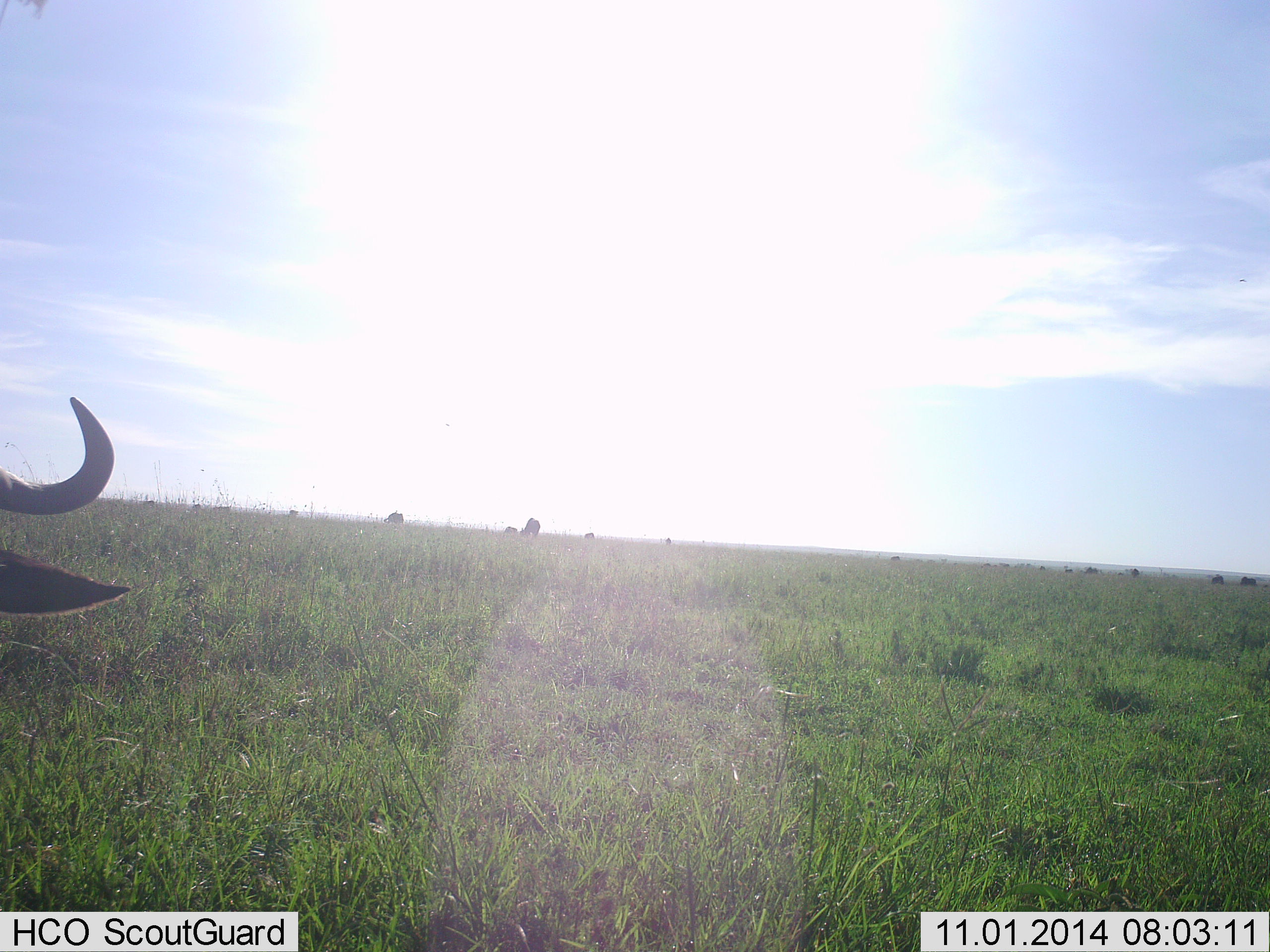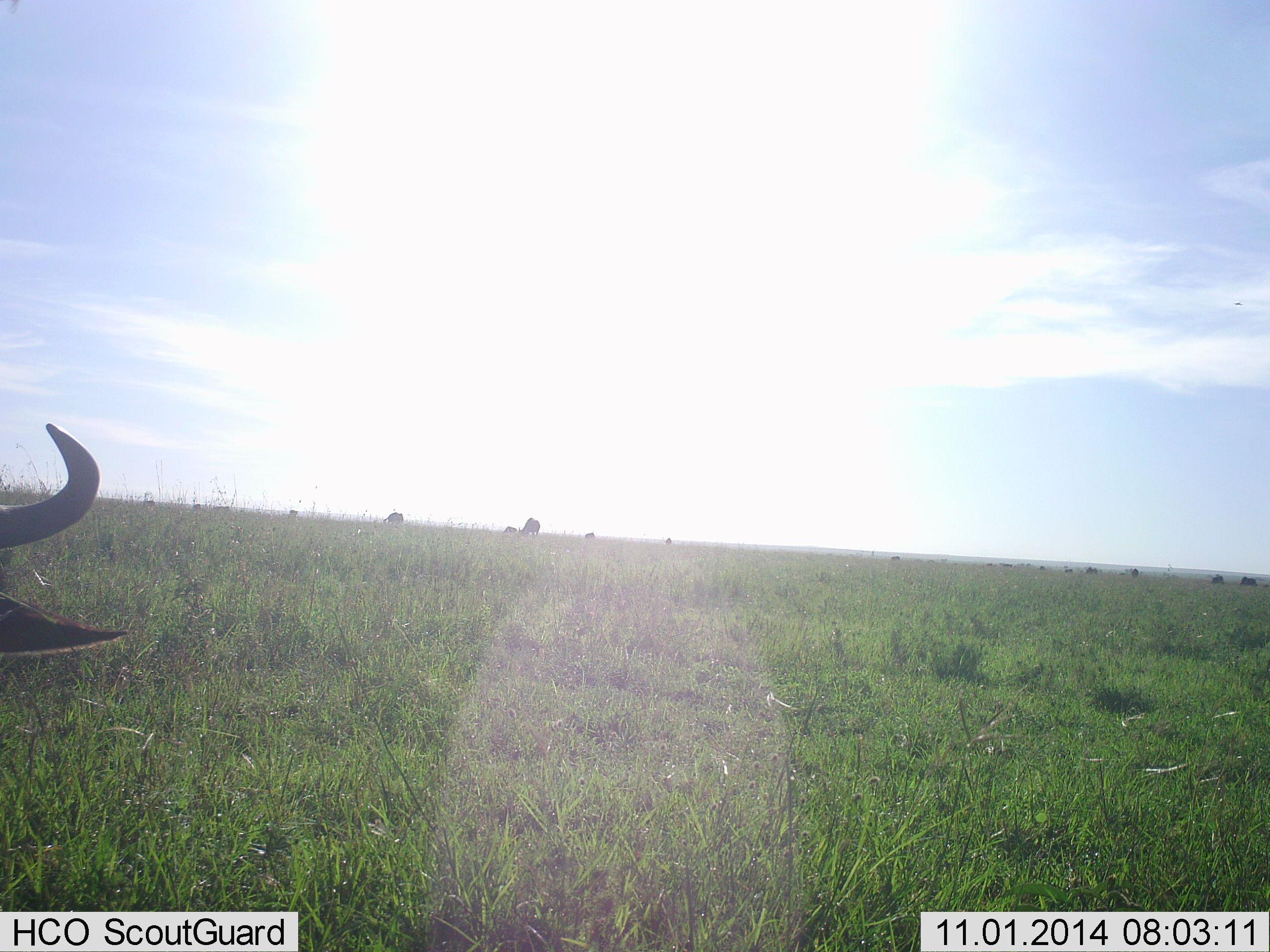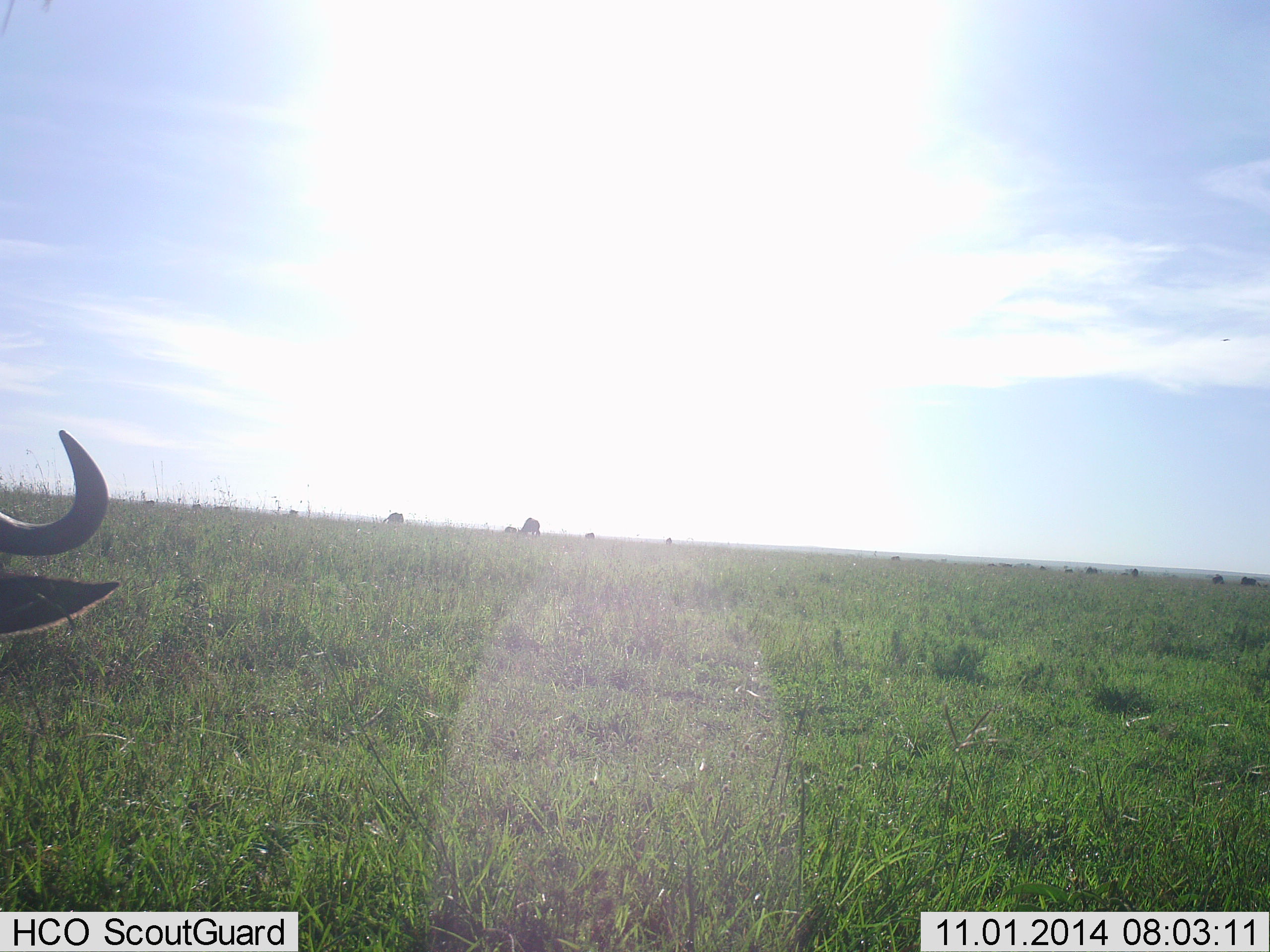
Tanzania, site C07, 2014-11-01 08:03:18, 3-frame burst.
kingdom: Animalia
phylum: Chordata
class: Mammalia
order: Artiodactyla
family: Bovidae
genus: Connochaetes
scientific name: Connochaetes taurinus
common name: blue wildebeest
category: wildebeest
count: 1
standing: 60%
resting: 10%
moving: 10%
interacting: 0%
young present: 0%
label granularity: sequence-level